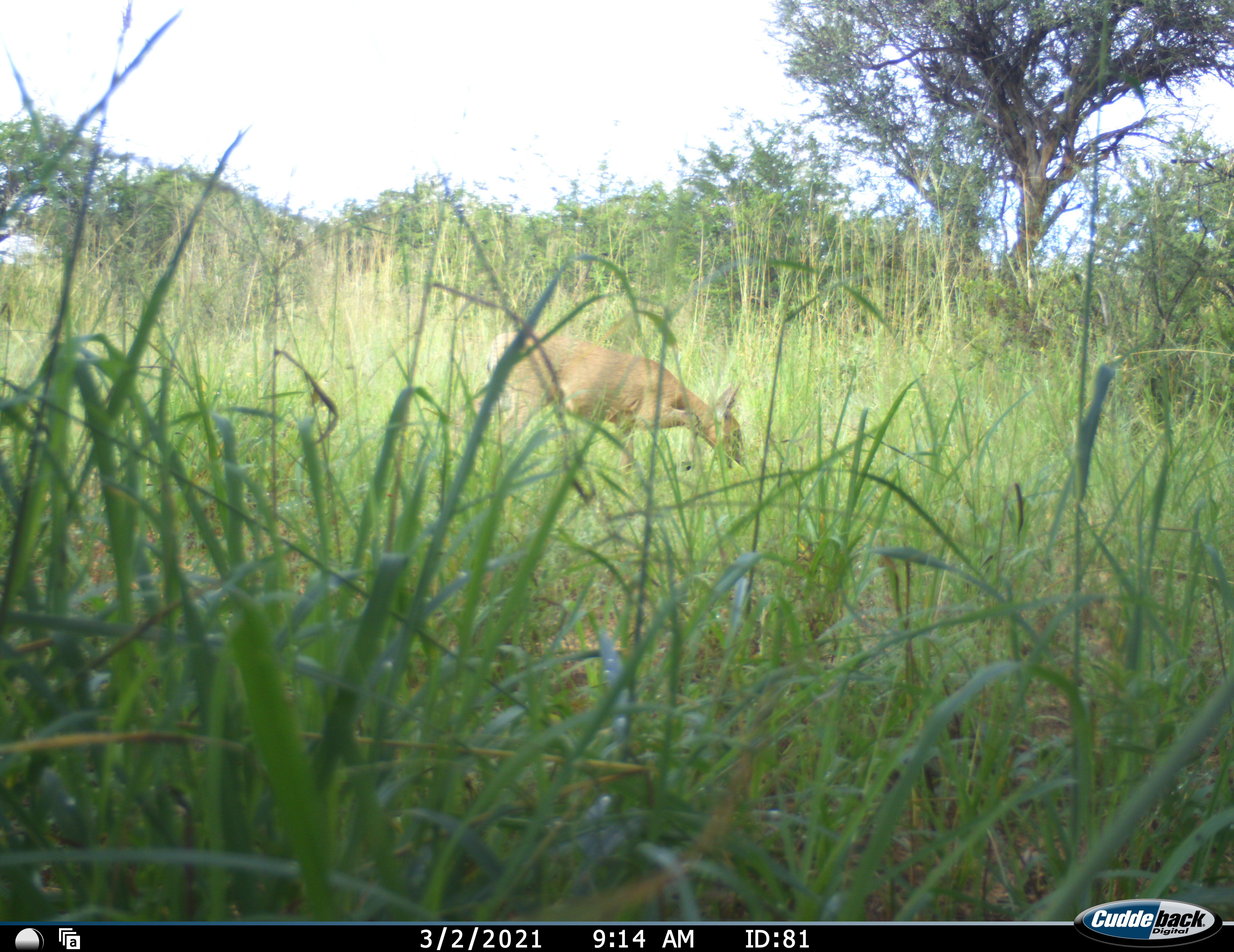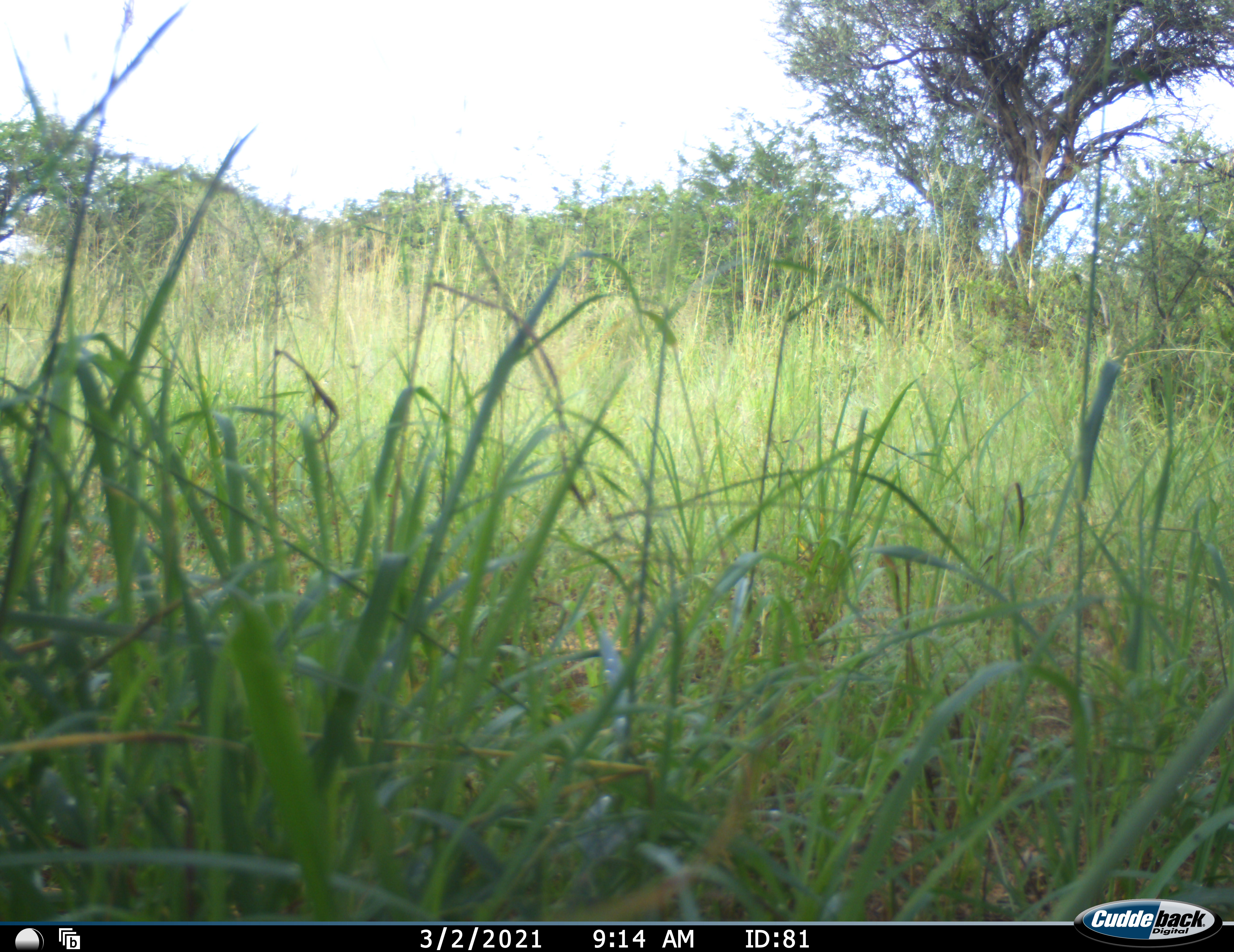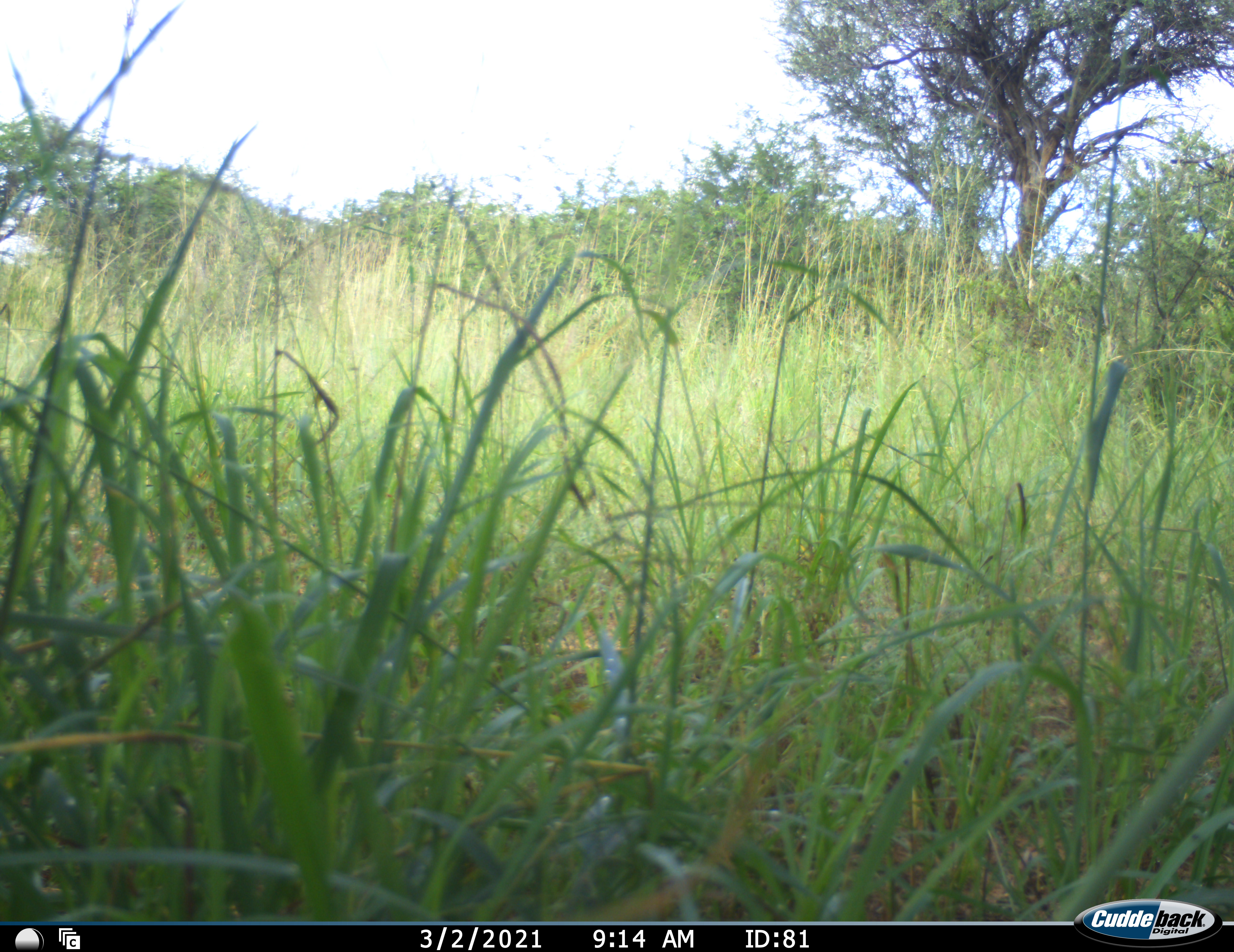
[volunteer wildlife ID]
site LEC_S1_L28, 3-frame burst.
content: unidentified animal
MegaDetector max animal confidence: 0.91